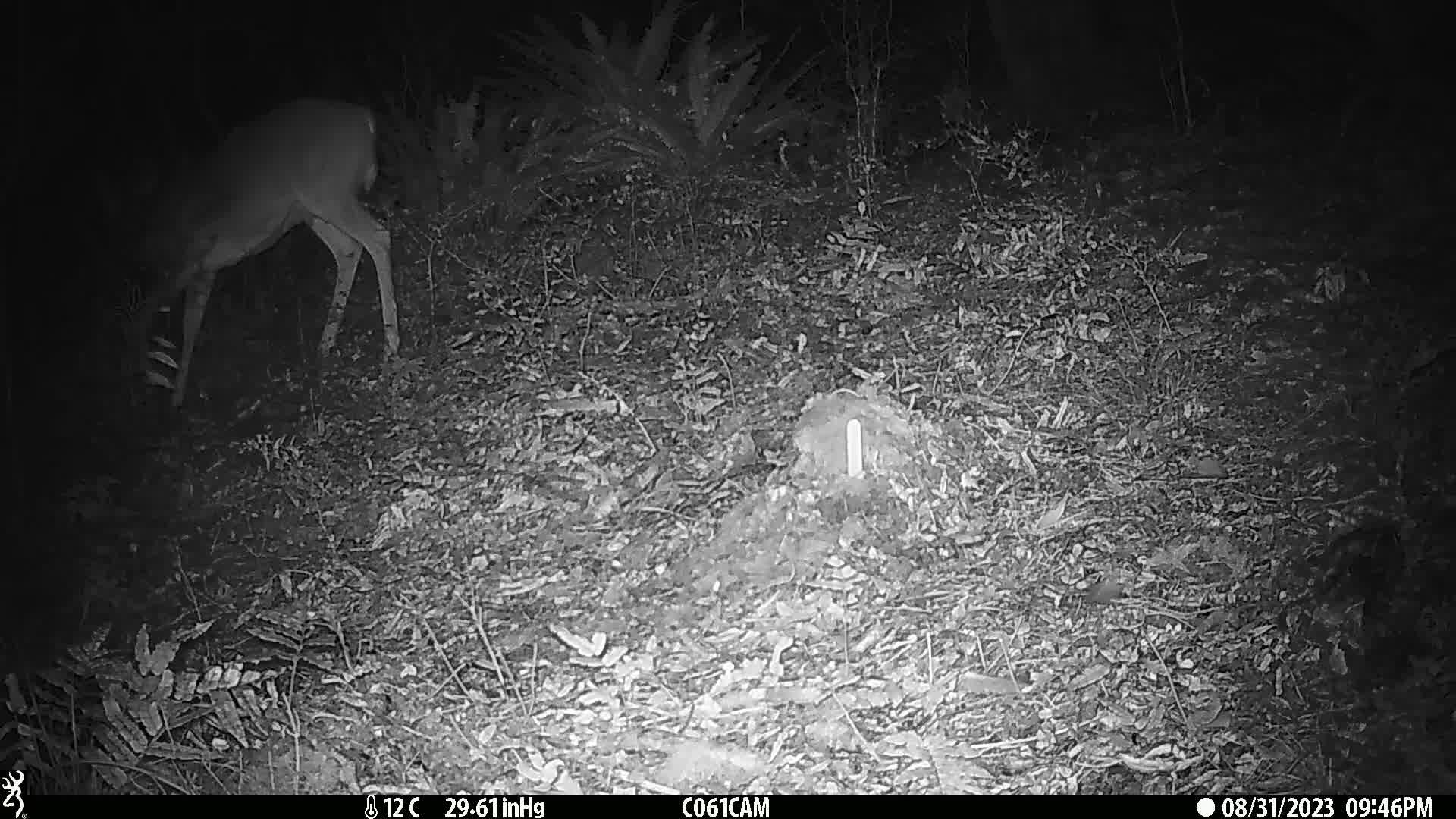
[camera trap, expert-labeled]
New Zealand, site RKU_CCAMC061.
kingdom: Animalia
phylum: Chordata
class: Mammalia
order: Artiodactyla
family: Cervidae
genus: Odocoileus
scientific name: Odocoileus virginianus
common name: white-tailed deer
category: white tailed deer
White tailed deer (white-tailed deer) (Odocoileus virginianus).